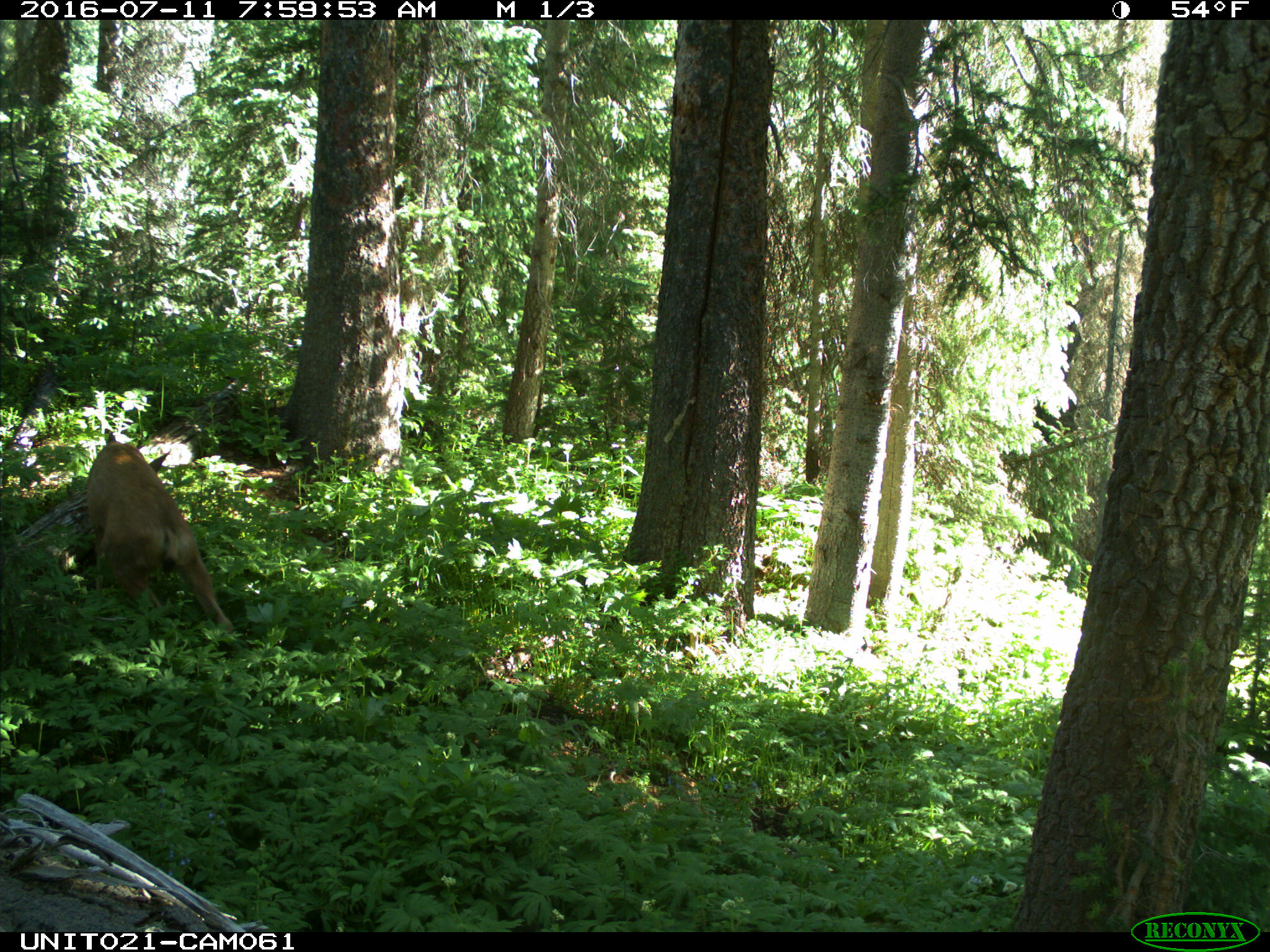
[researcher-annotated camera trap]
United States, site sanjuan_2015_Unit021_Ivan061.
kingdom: Animalia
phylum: Chordata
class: Mammalia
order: Artiodactyla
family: Cervidae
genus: Odocoileus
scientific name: Odocoileus hemionus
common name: mule deer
Odocoileus hemionus (mule deer).